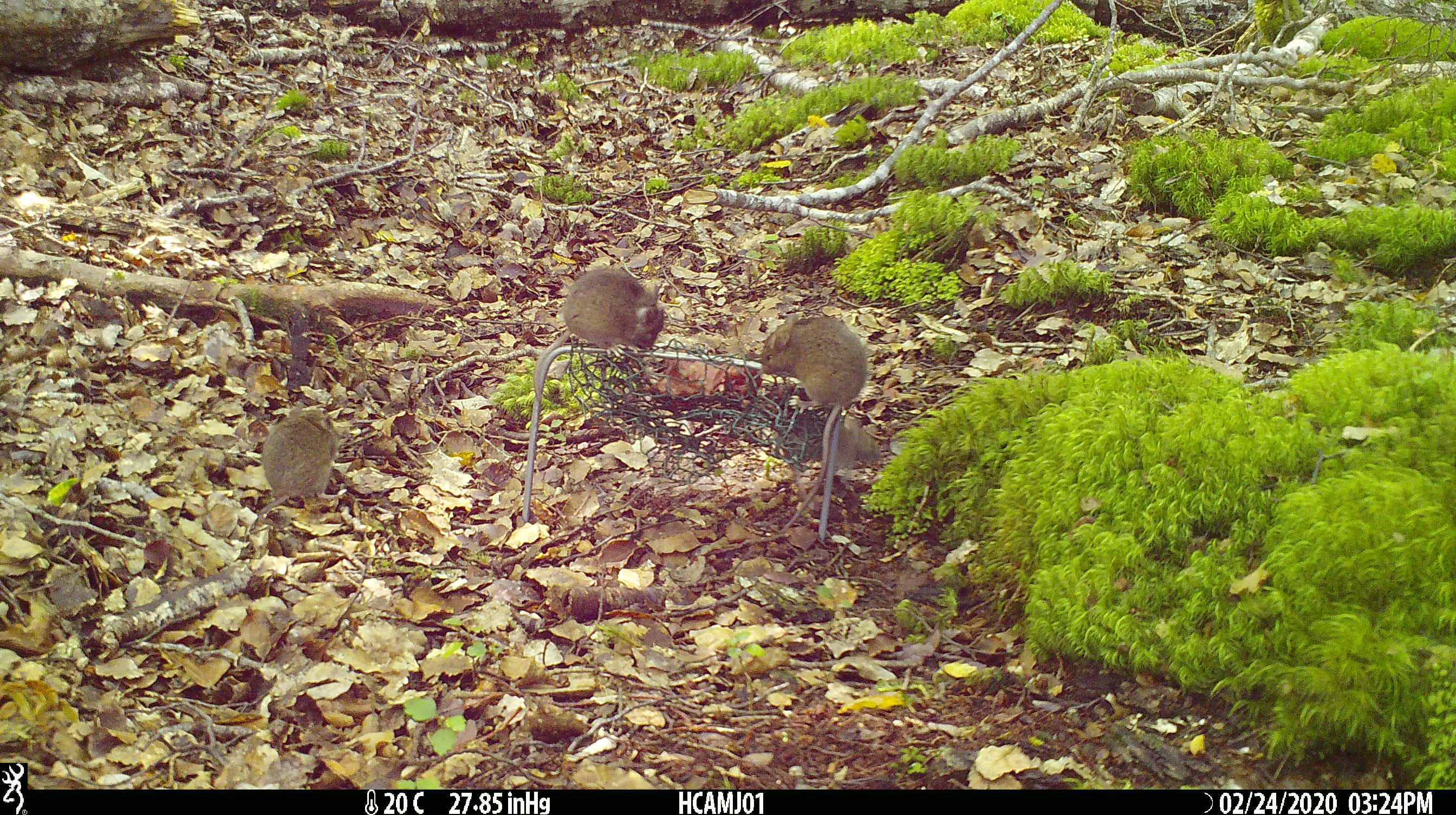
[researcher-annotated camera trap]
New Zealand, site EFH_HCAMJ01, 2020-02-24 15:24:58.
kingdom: Animalia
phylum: Chordata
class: Mammalia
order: Rodentia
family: Muridae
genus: Mus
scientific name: Mus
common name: mouse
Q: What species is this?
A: Mouse (Mus).